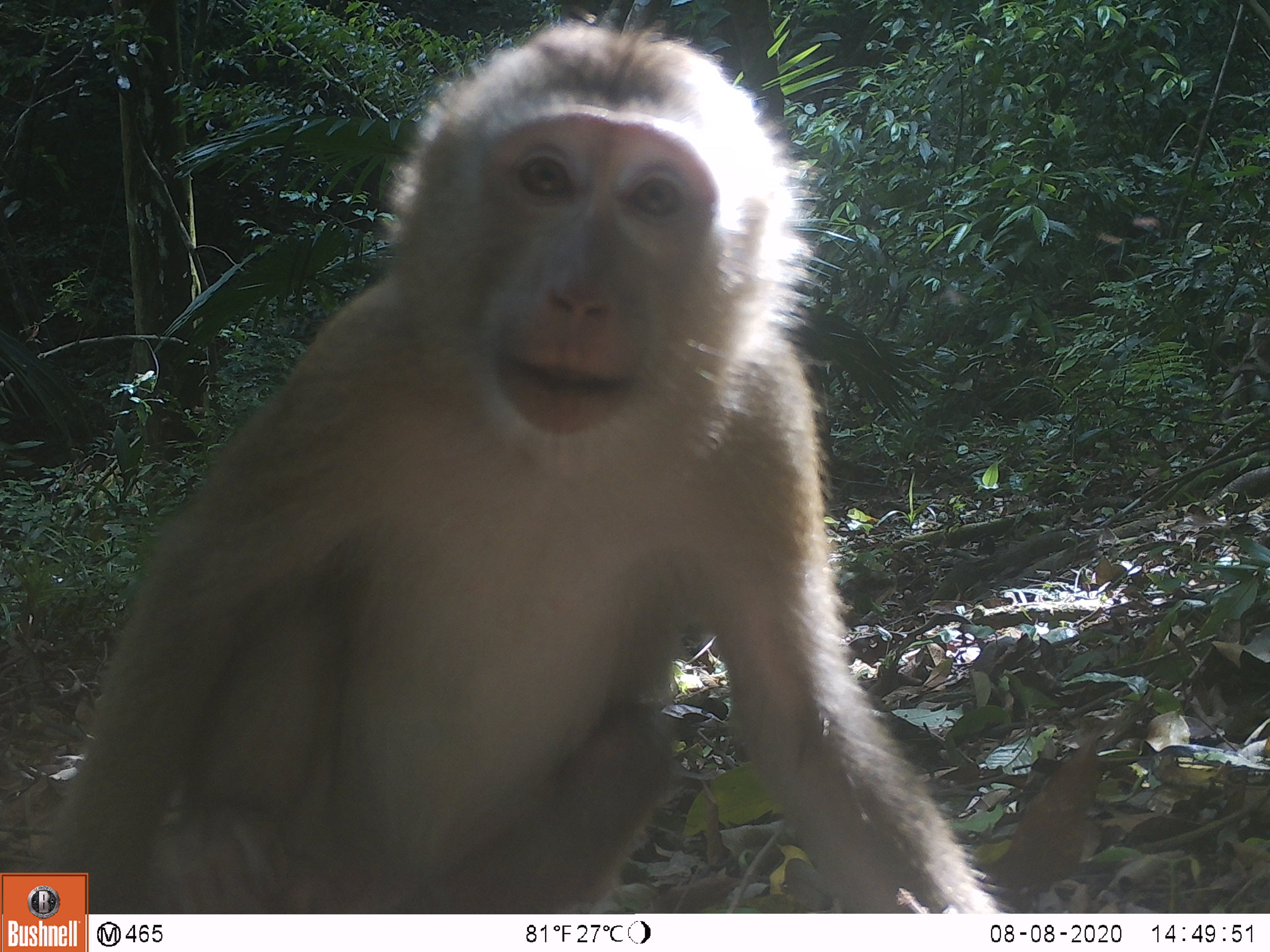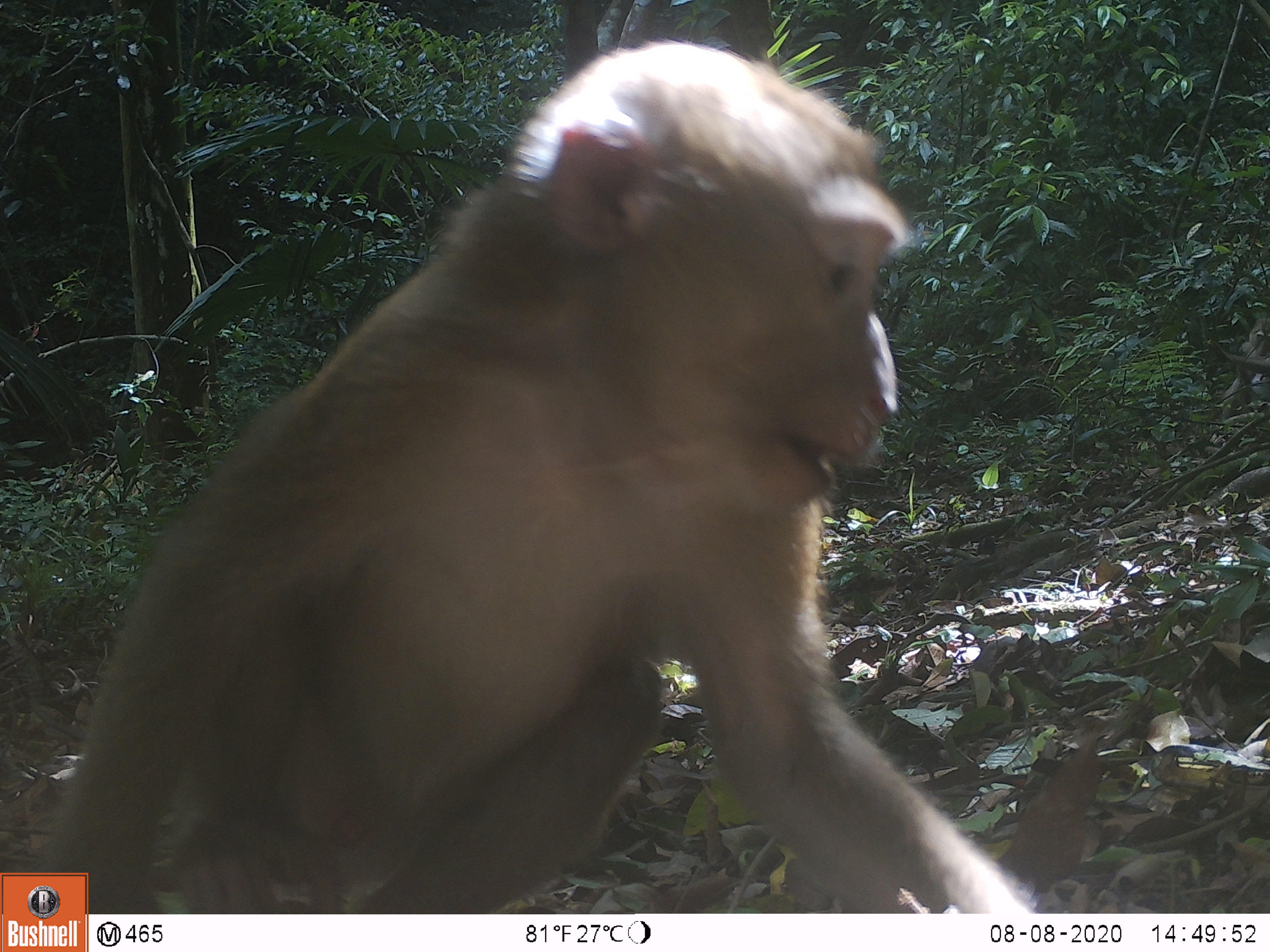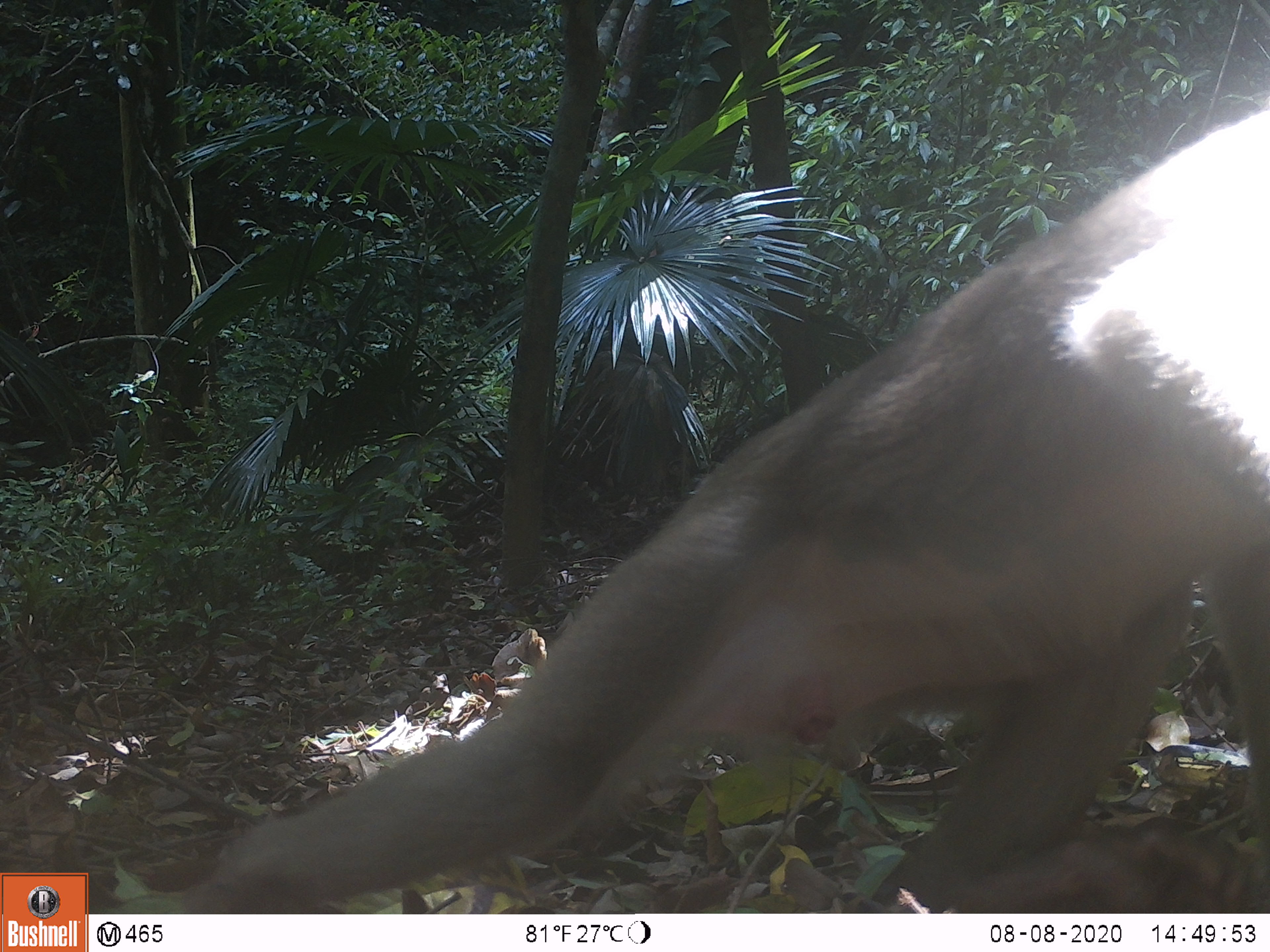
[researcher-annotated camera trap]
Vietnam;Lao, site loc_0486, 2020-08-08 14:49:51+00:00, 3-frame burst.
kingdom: Animalia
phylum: Chordata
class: Mammalia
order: Primates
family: Cercopithecidae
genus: Macaca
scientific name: Macaca nemestrina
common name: pig-tailed macaque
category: pig tailed macaque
Pig tailed macaque (pig-tailed macaque) (Macaca nemestrina). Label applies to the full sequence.